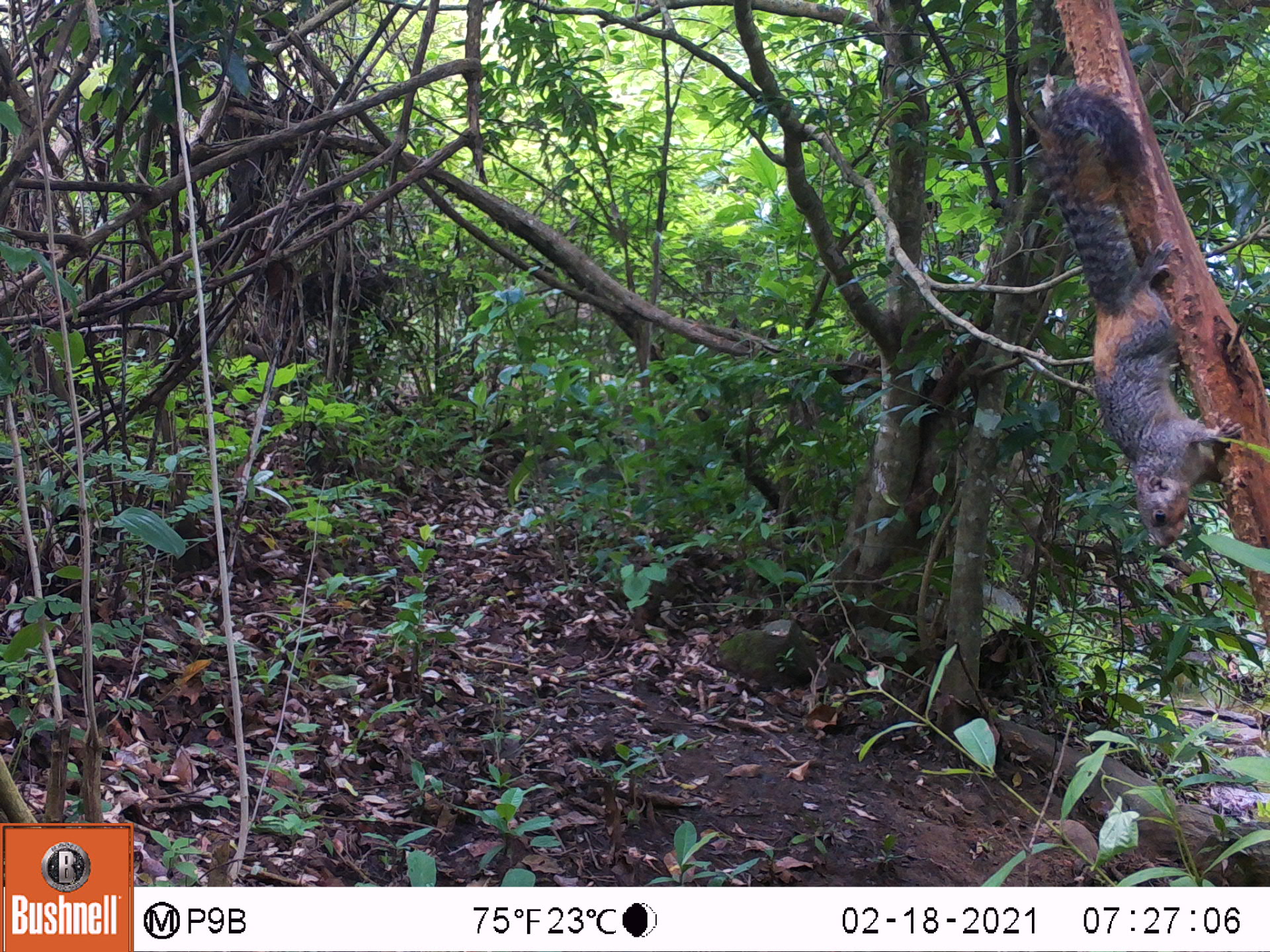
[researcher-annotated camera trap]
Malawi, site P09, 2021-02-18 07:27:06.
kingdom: Animalia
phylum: Chordata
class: Mammalia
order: Rodentia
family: Sciuridae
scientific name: Sciuridae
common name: squirrel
Squirrel (Sciuridae), count 1.